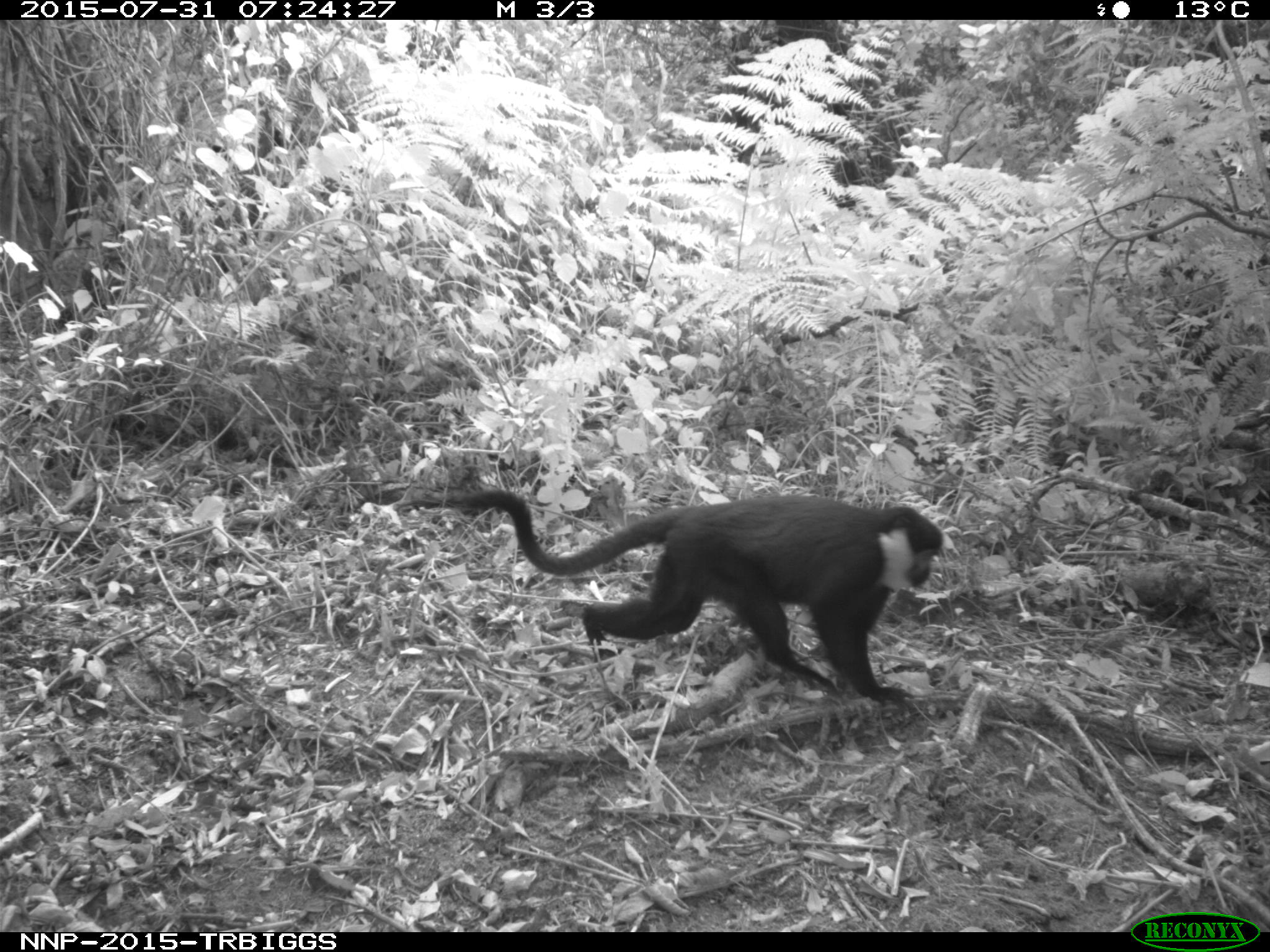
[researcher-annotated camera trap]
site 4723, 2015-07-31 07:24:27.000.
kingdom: Animalia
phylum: Chordata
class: Mammalia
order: Primates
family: Cercopithecidae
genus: Allochrocebus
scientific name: Allochrocebus lhoesti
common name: l'hoest's monkey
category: cercopithecus lhoesti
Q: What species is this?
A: Cercopithecus lhoesti (l'hoest's monkey) (Allochrocebus lhoesti).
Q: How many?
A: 1.